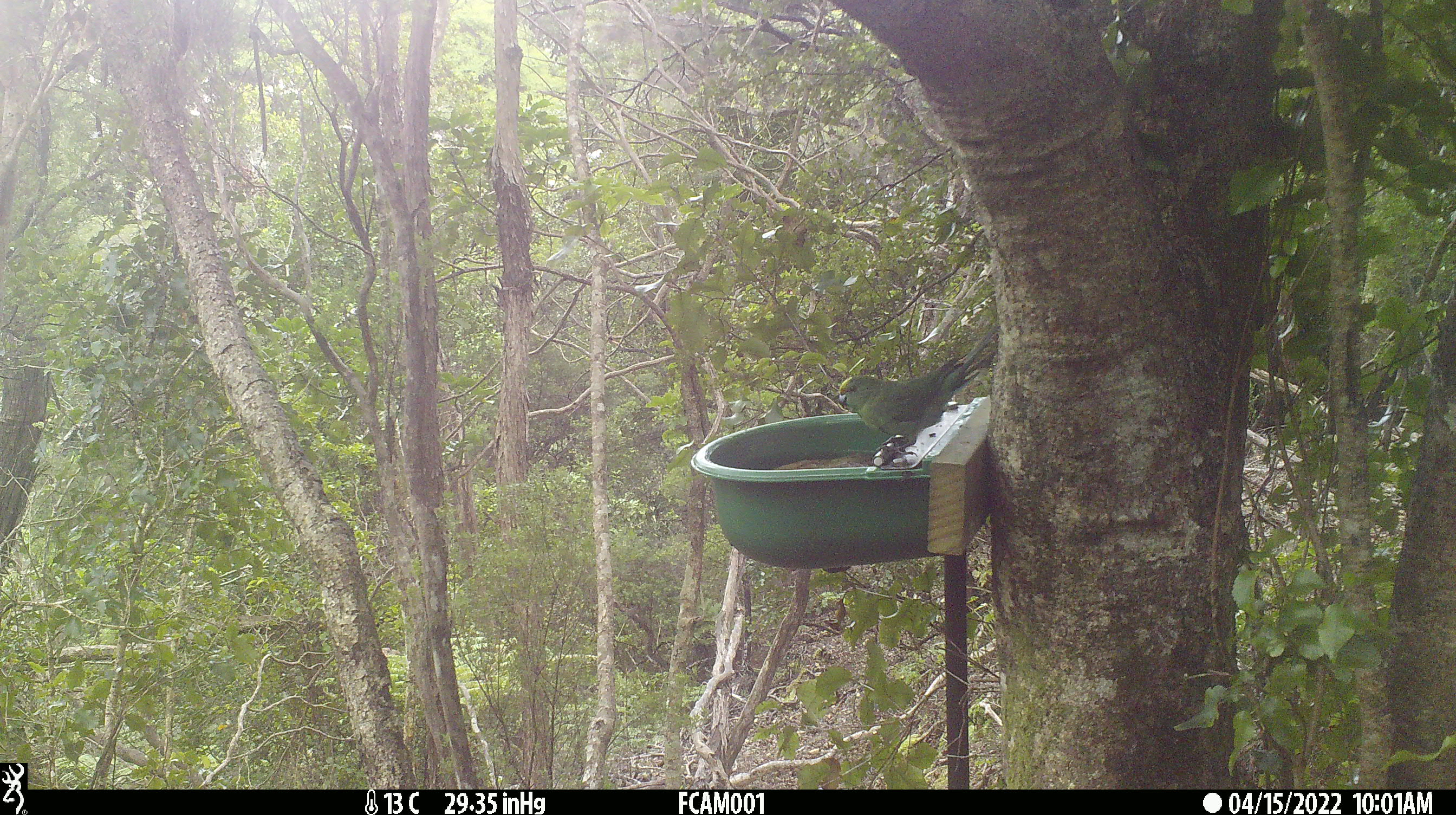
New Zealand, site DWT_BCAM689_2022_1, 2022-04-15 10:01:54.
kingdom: Animalia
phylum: Chordata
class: Aves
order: Psittaciformes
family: Psittaculidae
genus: Cyanoramphus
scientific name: Cyanoramphus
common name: parakeet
Parakeet (Cyanoramphus).